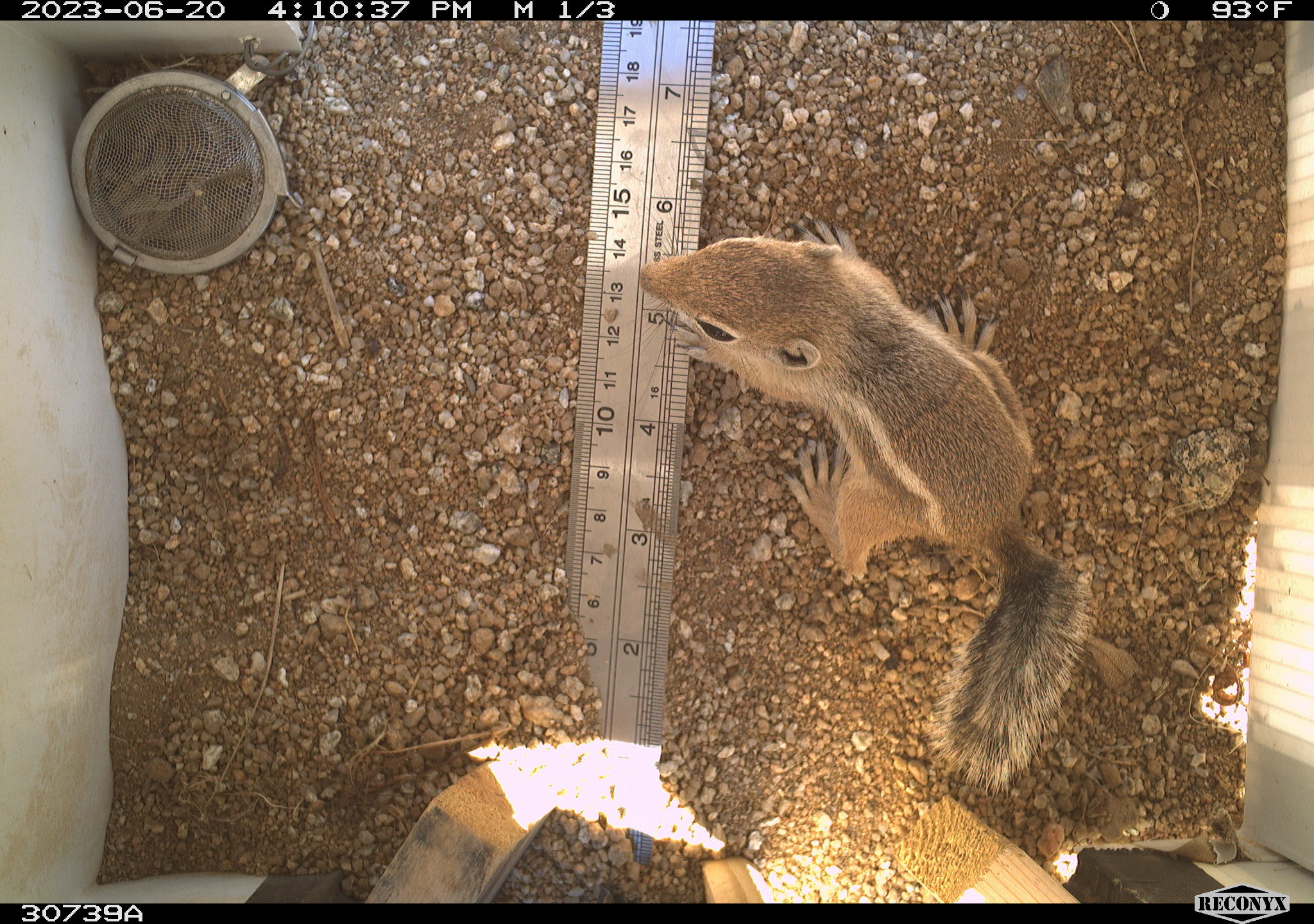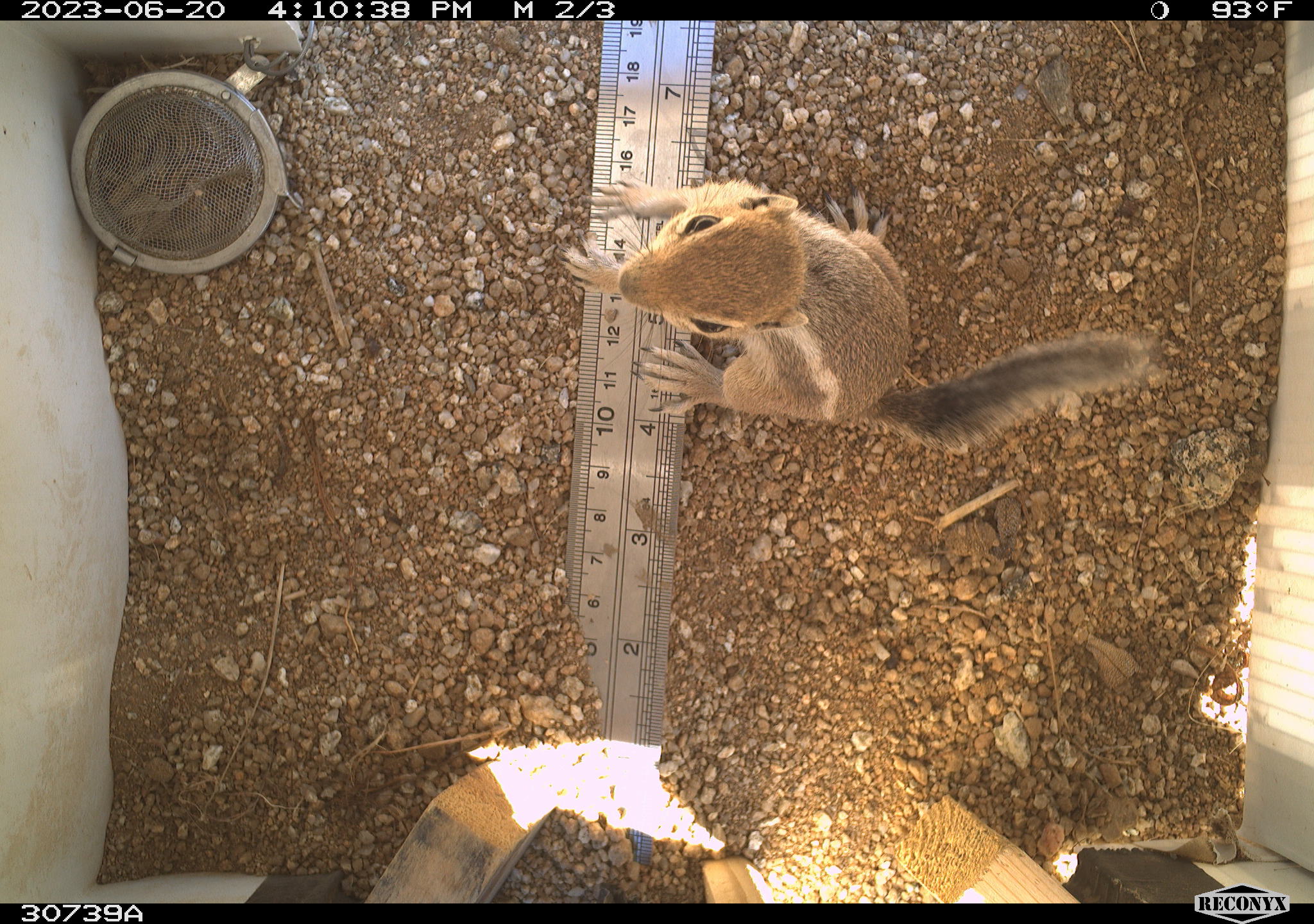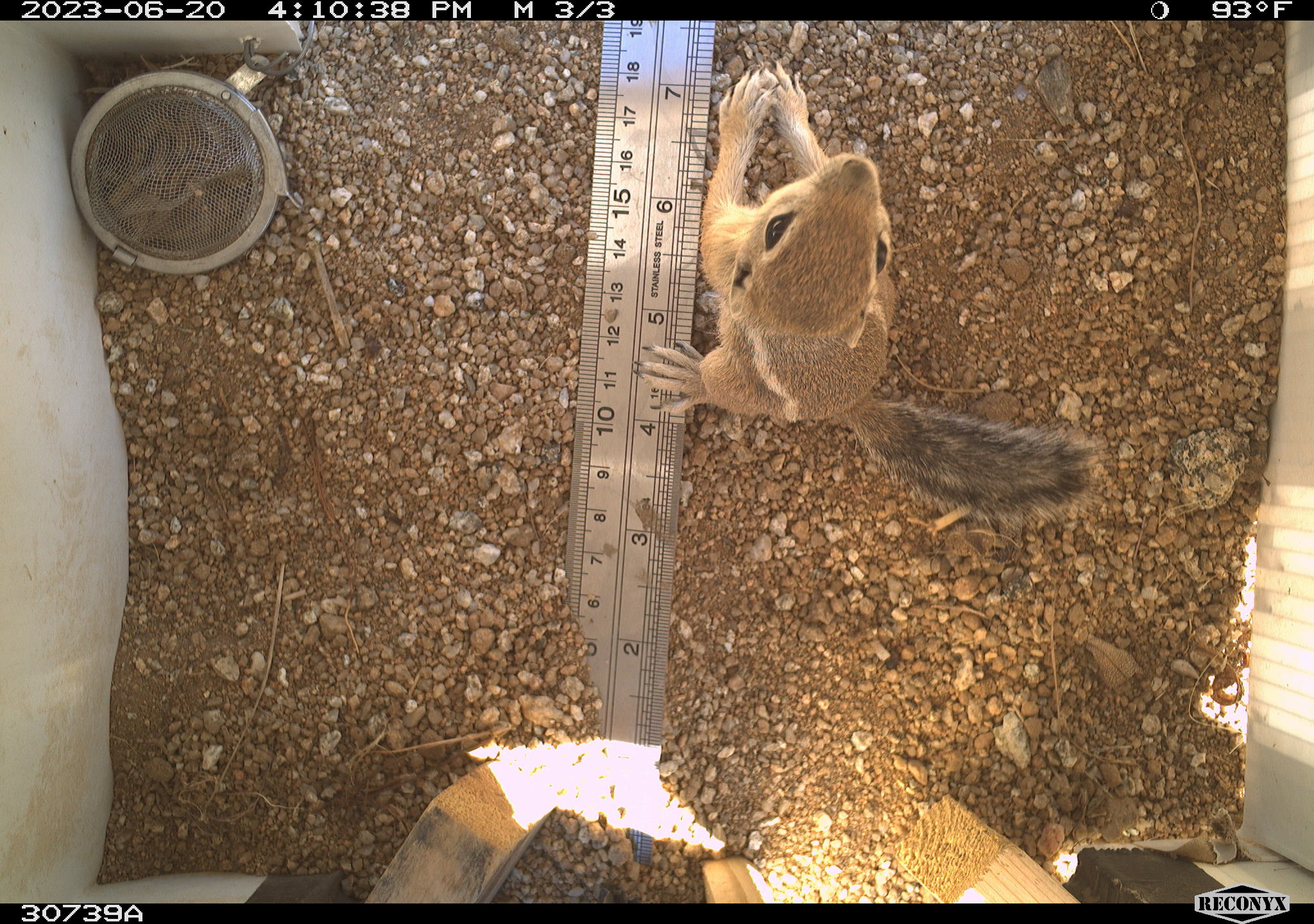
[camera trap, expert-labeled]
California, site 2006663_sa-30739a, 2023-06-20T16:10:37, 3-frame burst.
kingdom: Animalia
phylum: Chordata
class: Mammalia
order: Rodentia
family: Sciuridae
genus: Ammospermophilus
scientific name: Ammospermophilus leucurus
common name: white-tailed antelope squirrel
White-tailed antelope squirrel (Ammospermophilus leucurus).